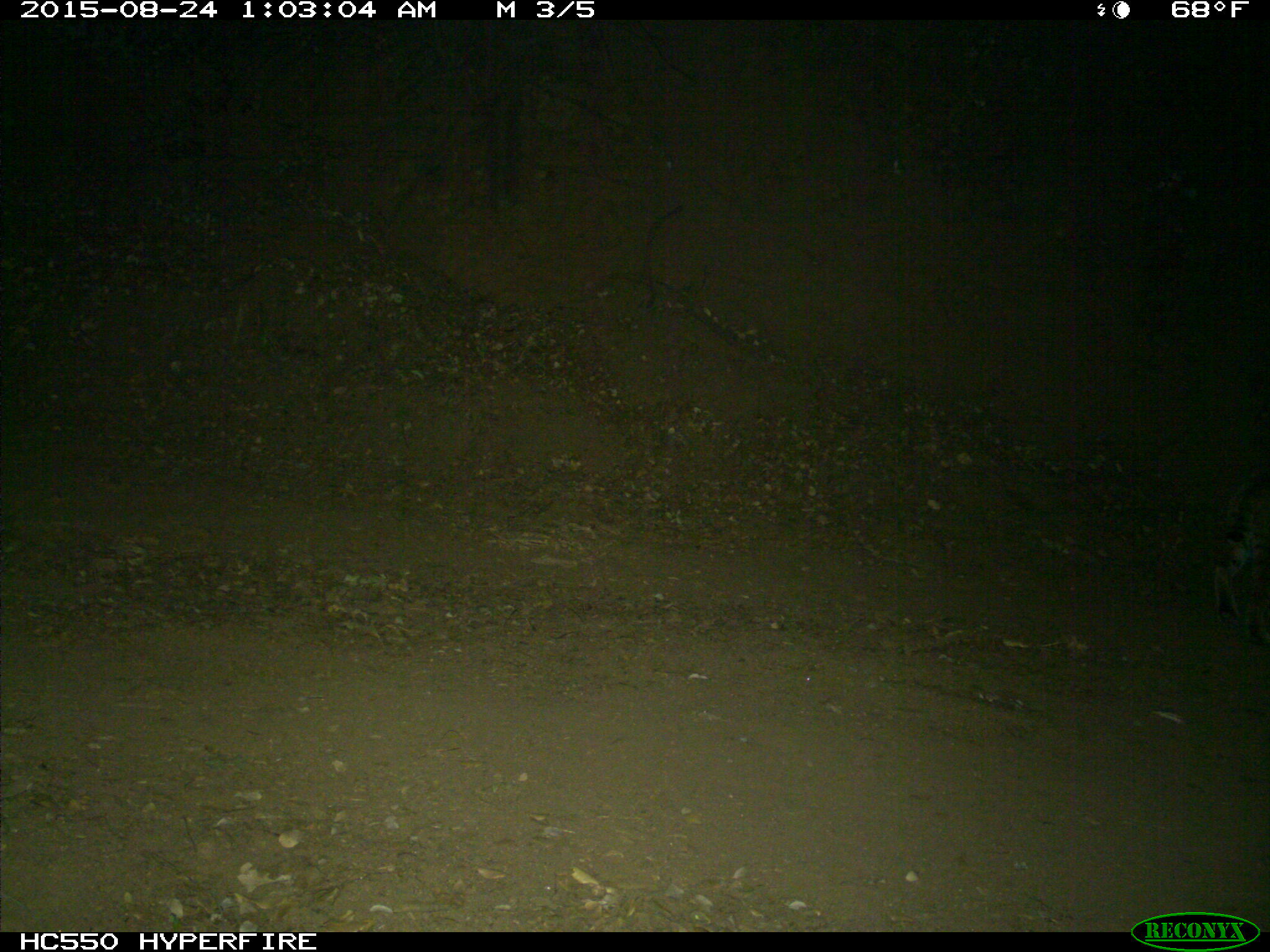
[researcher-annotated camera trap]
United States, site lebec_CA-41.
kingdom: Animalia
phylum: Chordata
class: Mammalia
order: Carnivora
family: Felidae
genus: Lynx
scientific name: Lynx rufus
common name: bobcat